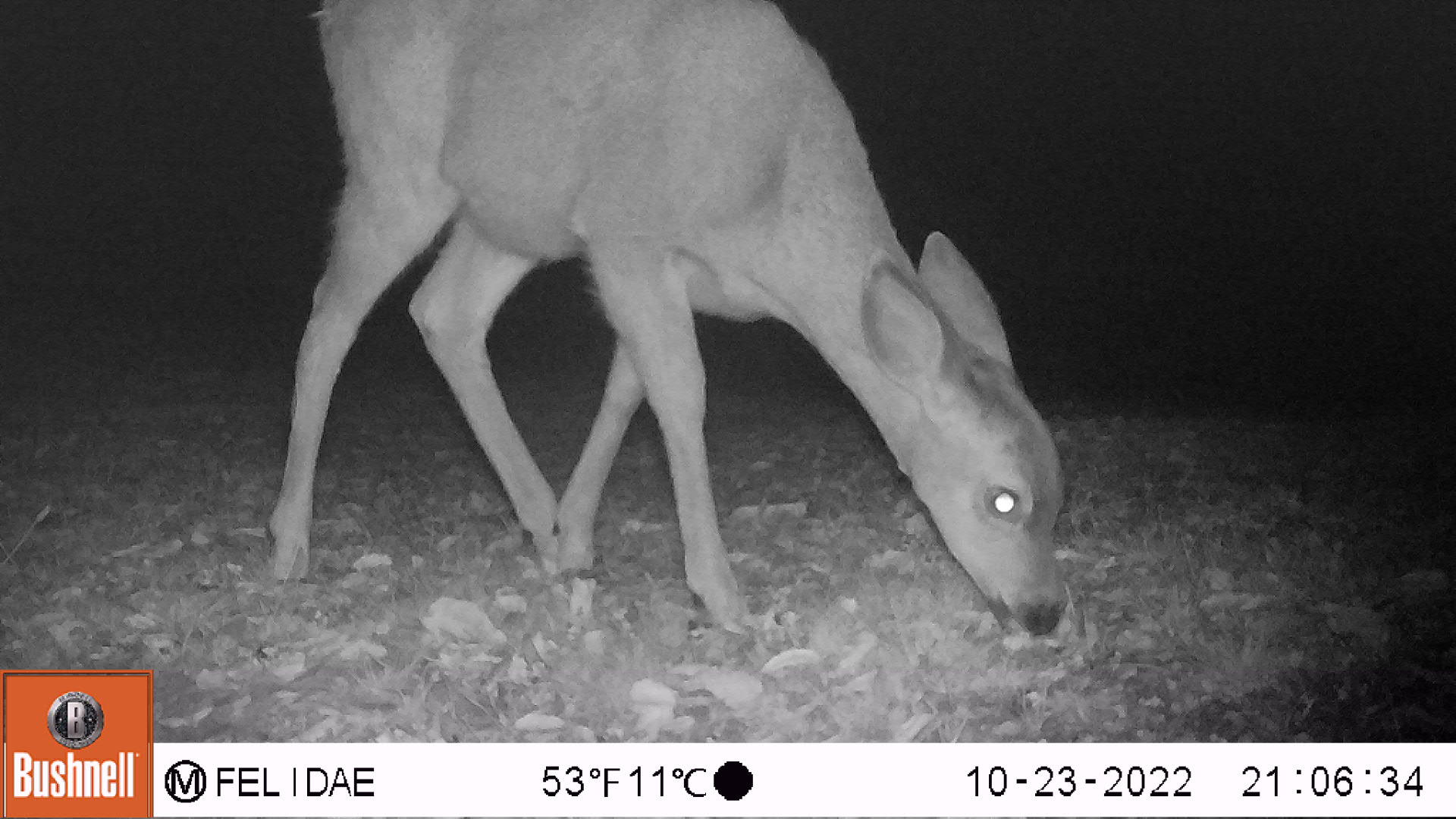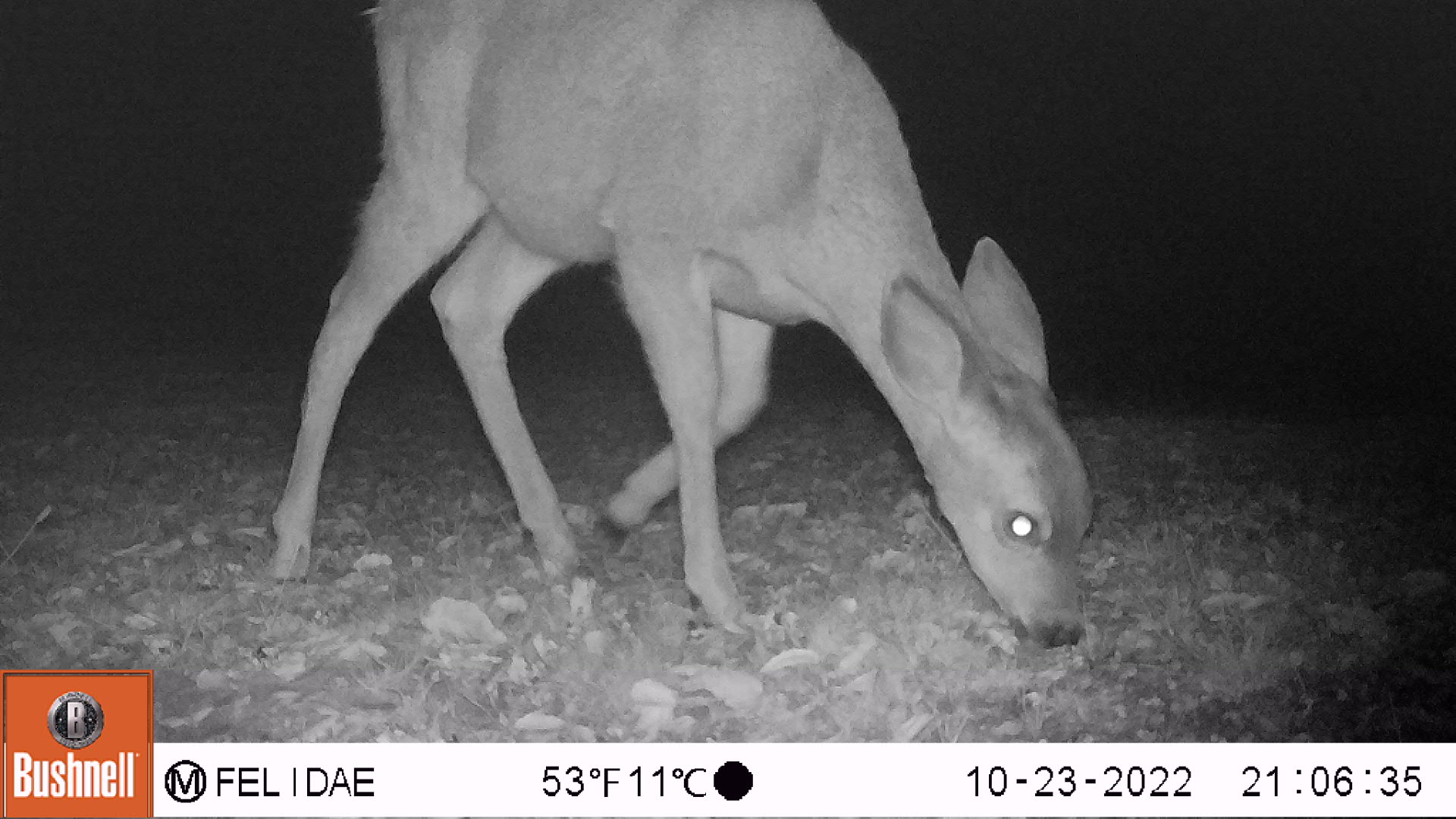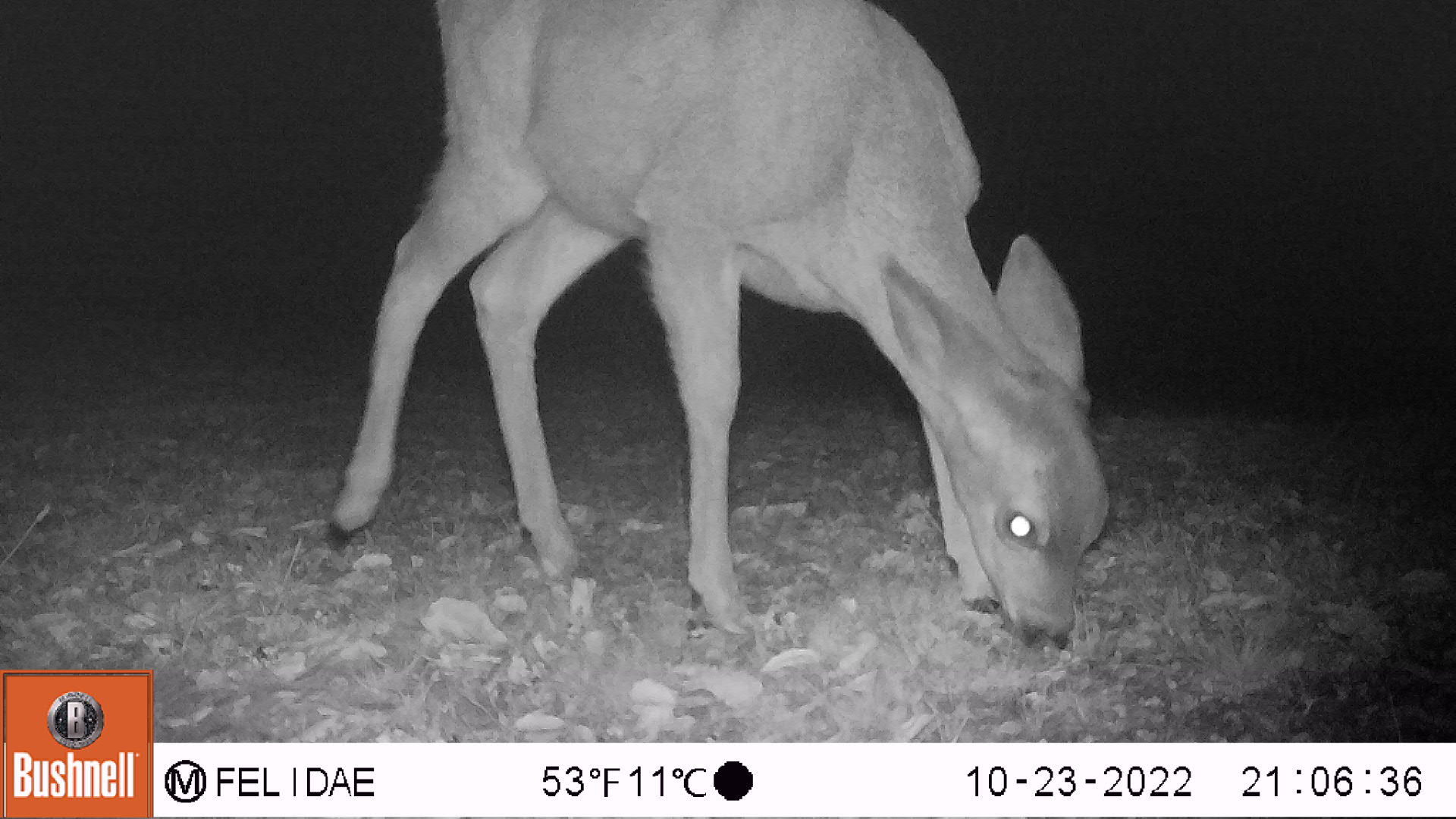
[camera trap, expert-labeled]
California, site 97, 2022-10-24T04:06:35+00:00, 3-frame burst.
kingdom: Animalia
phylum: Chordata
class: Mammalia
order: Artiodactyla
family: Cervidae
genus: Odocoileus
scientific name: Odocoileus hemionus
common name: mule deer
Mule deer (Odocoileus hemionus).